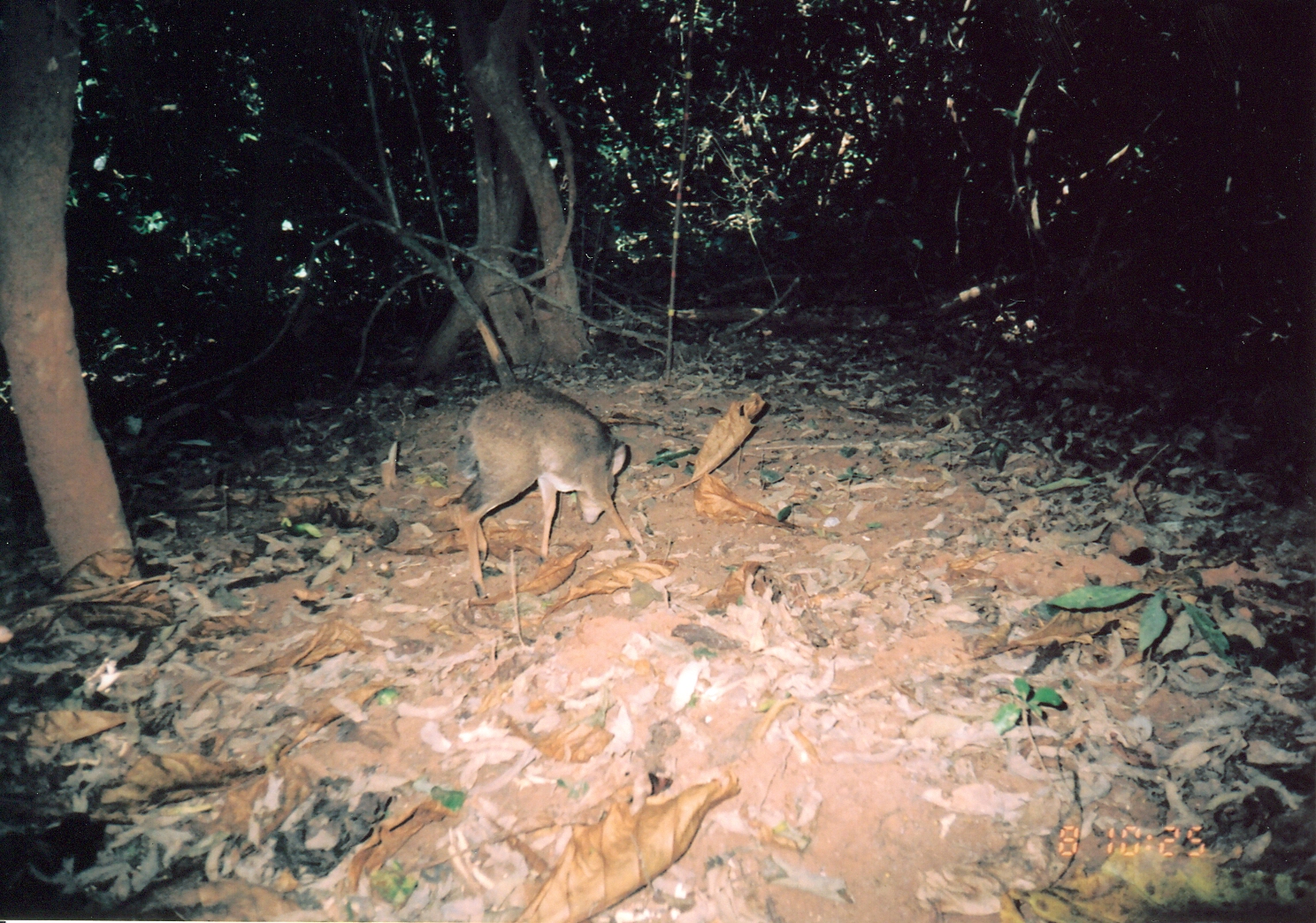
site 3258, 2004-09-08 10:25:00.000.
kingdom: Animalia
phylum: Chordata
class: Mammalia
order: Artiodactyla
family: Bovidae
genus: Nesotragus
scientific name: Nesotragus moschatus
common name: suni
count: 1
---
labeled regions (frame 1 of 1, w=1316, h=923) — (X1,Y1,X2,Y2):
nesotragus moschatus: (448,382,639,598)